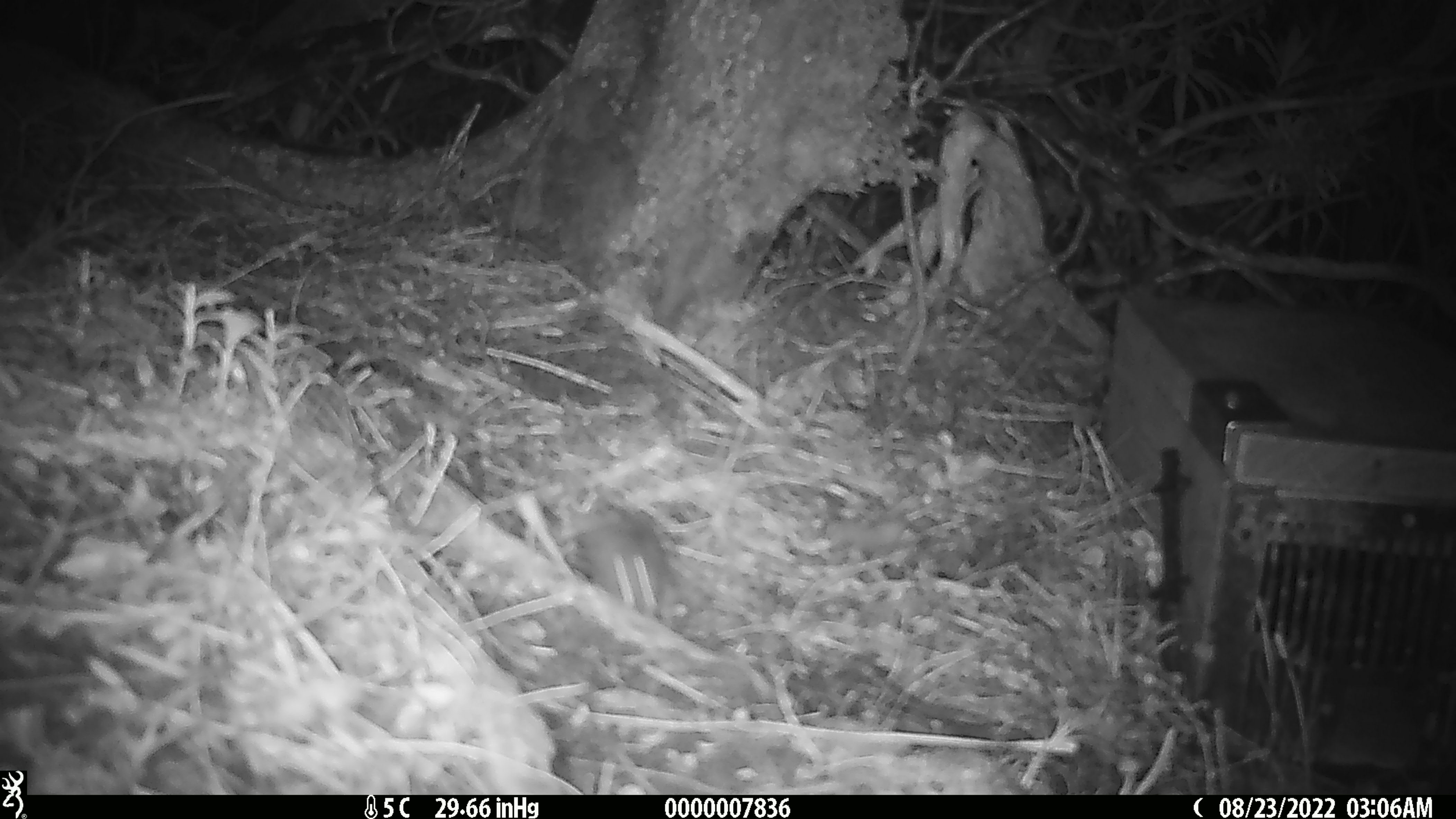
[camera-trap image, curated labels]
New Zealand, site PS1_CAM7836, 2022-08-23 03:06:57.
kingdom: Animalia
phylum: Chordata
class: Mammalia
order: Rodentia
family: Muridae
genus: Mus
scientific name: Mus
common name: mouse